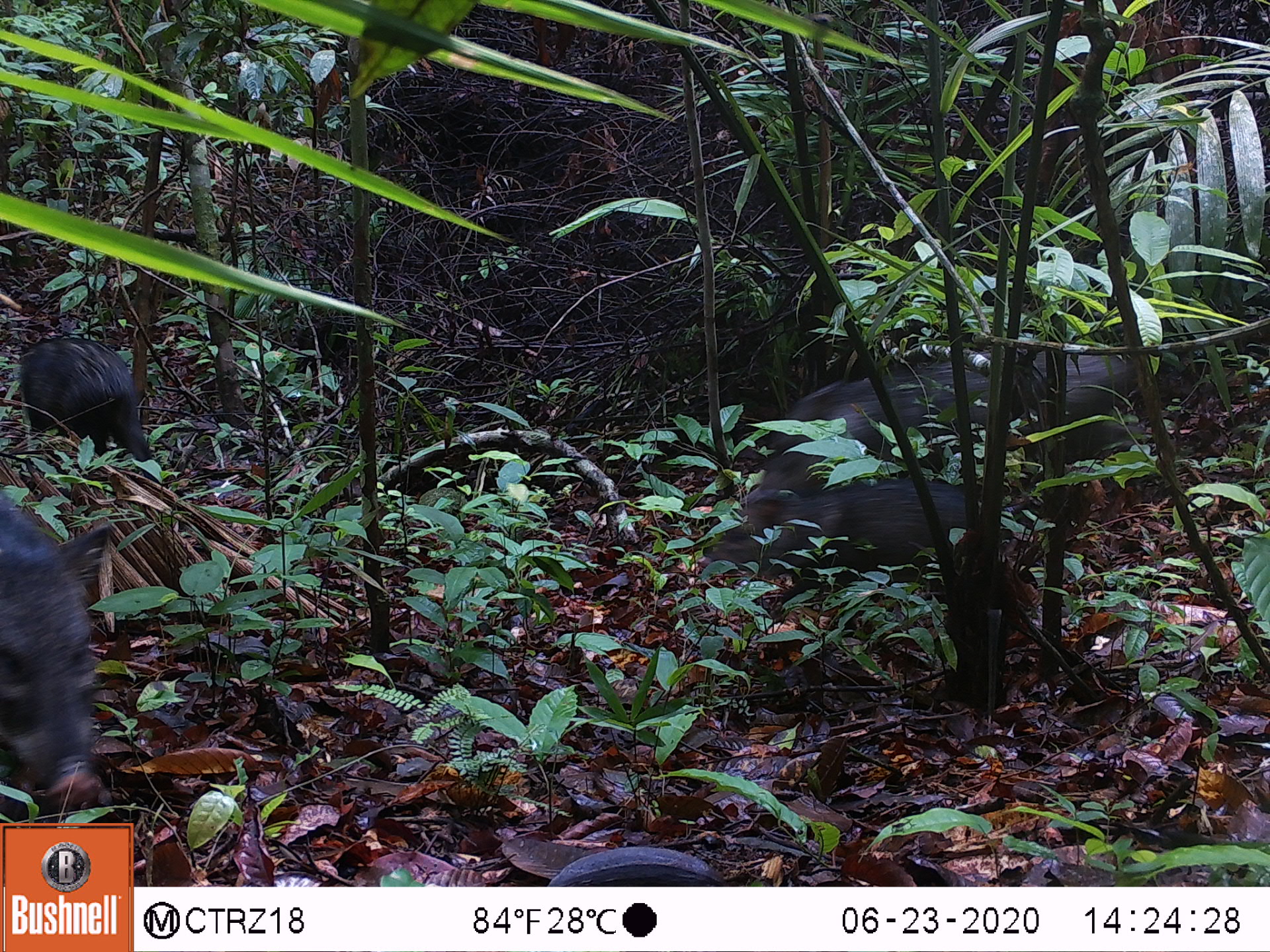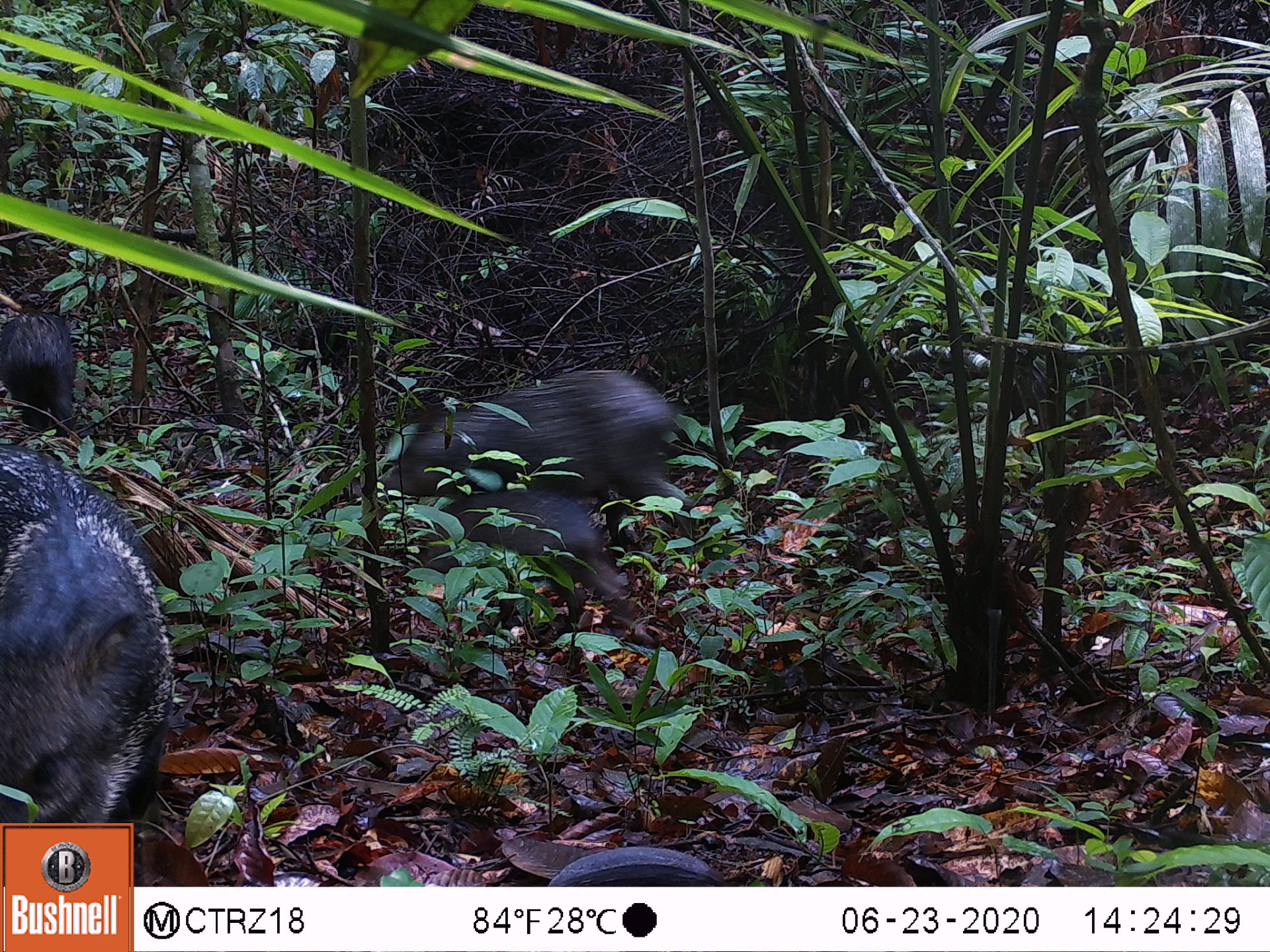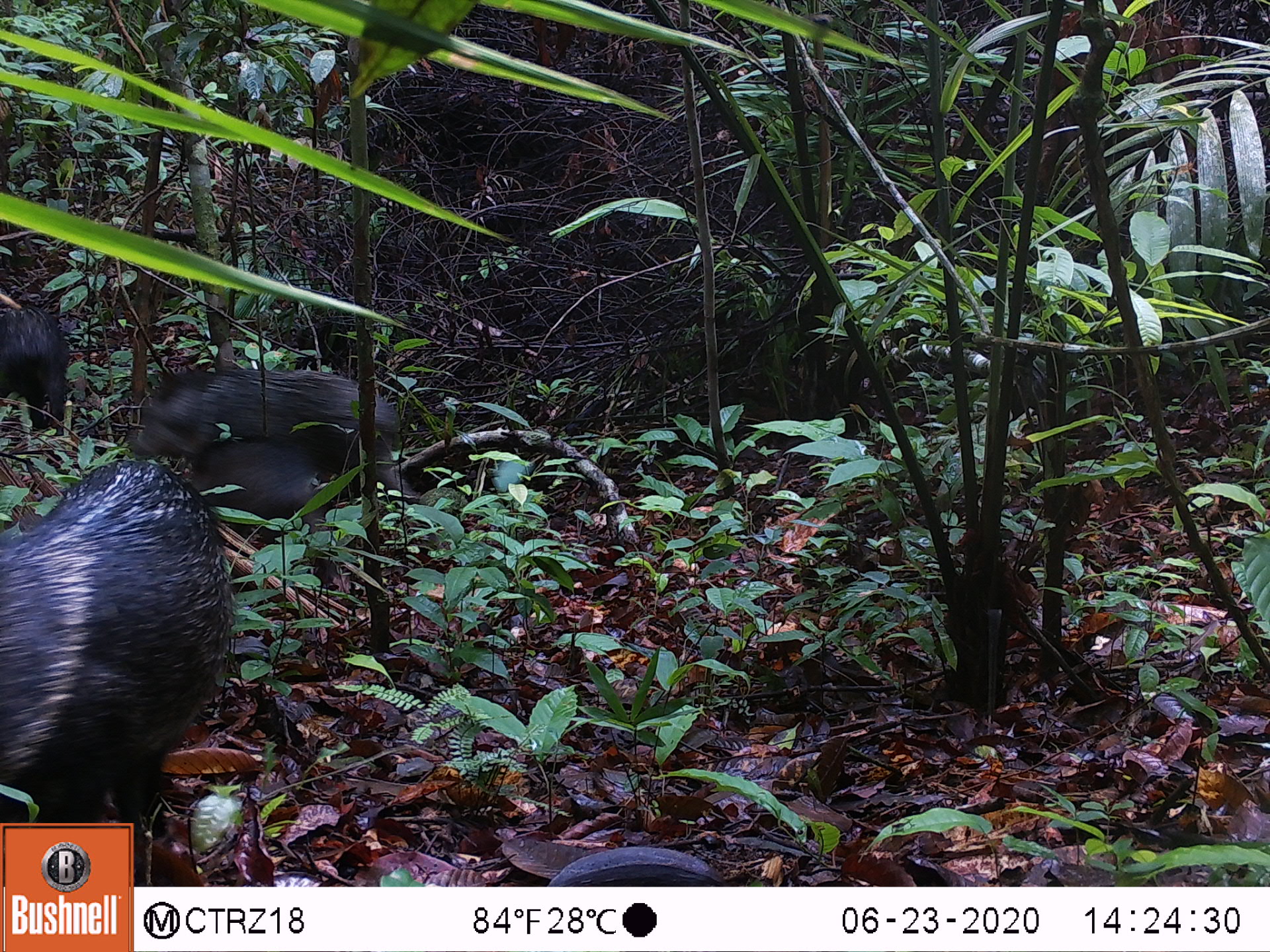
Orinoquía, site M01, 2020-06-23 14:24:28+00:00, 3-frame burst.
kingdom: Animalia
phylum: Chordata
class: Mammalia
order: Artiodactyla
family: Tayassuidae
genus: Pecari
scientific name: Pecari tajacu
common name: collared peccary